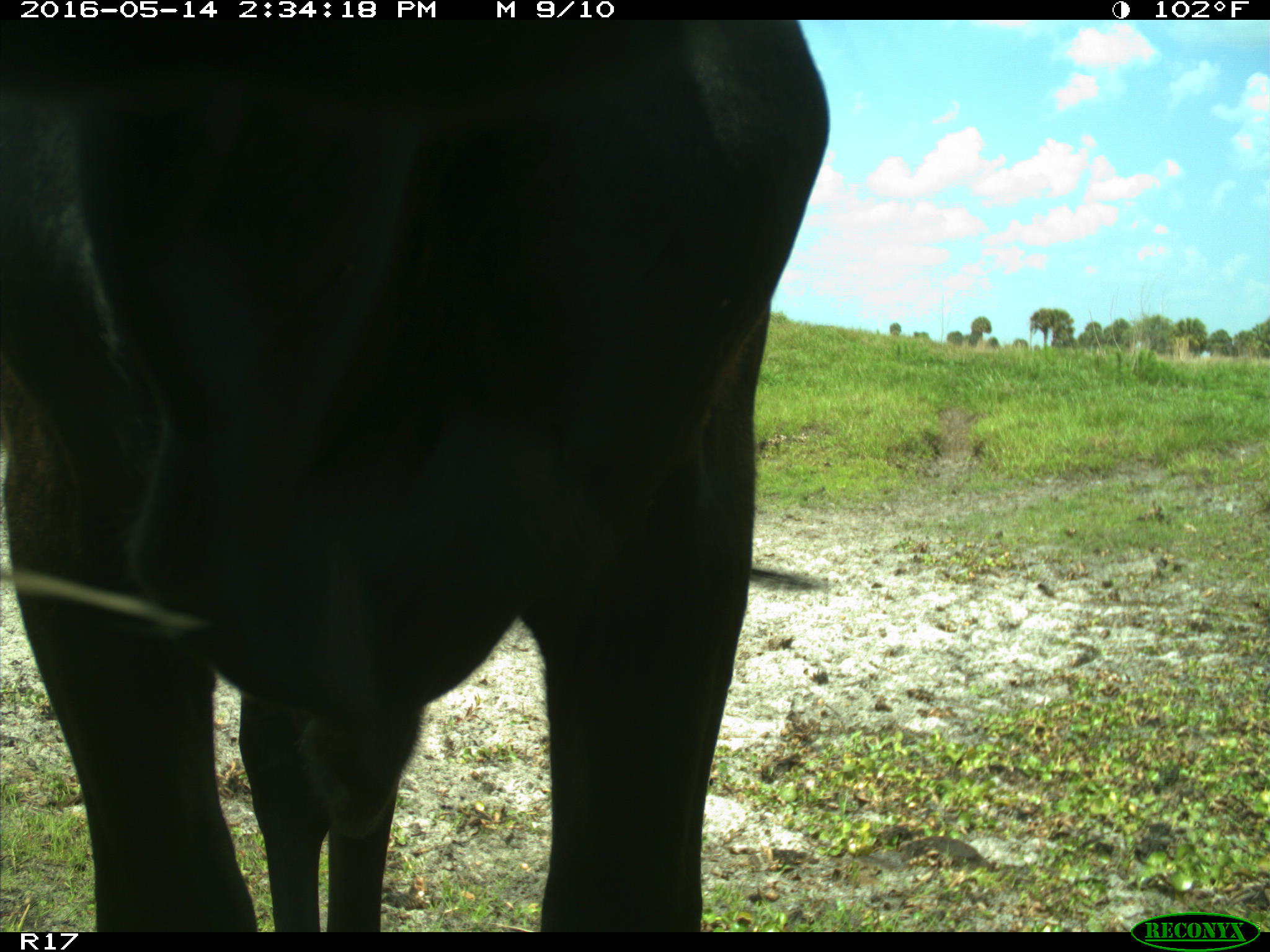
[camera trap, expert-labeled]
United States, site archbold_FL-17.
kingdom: Animalia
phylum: Chordata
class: Mammalia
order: Artiodactyla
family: Bovidae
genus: Bos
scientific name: Bos taurus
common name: domestic cow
Bos taurus (domestic cow).